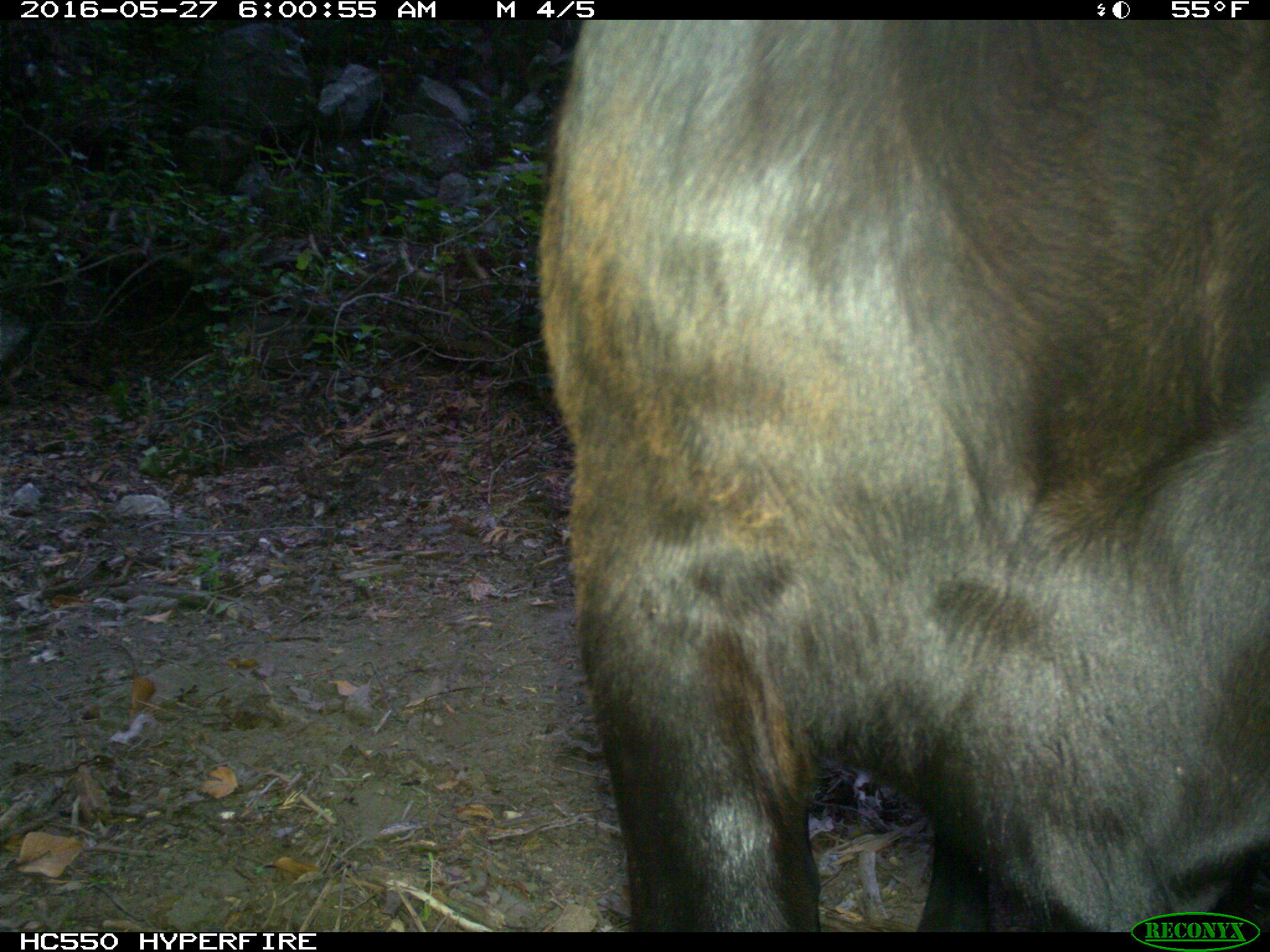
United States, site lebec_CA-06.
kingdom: Animalia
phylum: Chordata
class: Mammalia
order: Artiodactyla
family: Bovidae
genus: Bos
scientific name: Bos taurus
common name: domestic cow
Bos taurus (domestic cow).